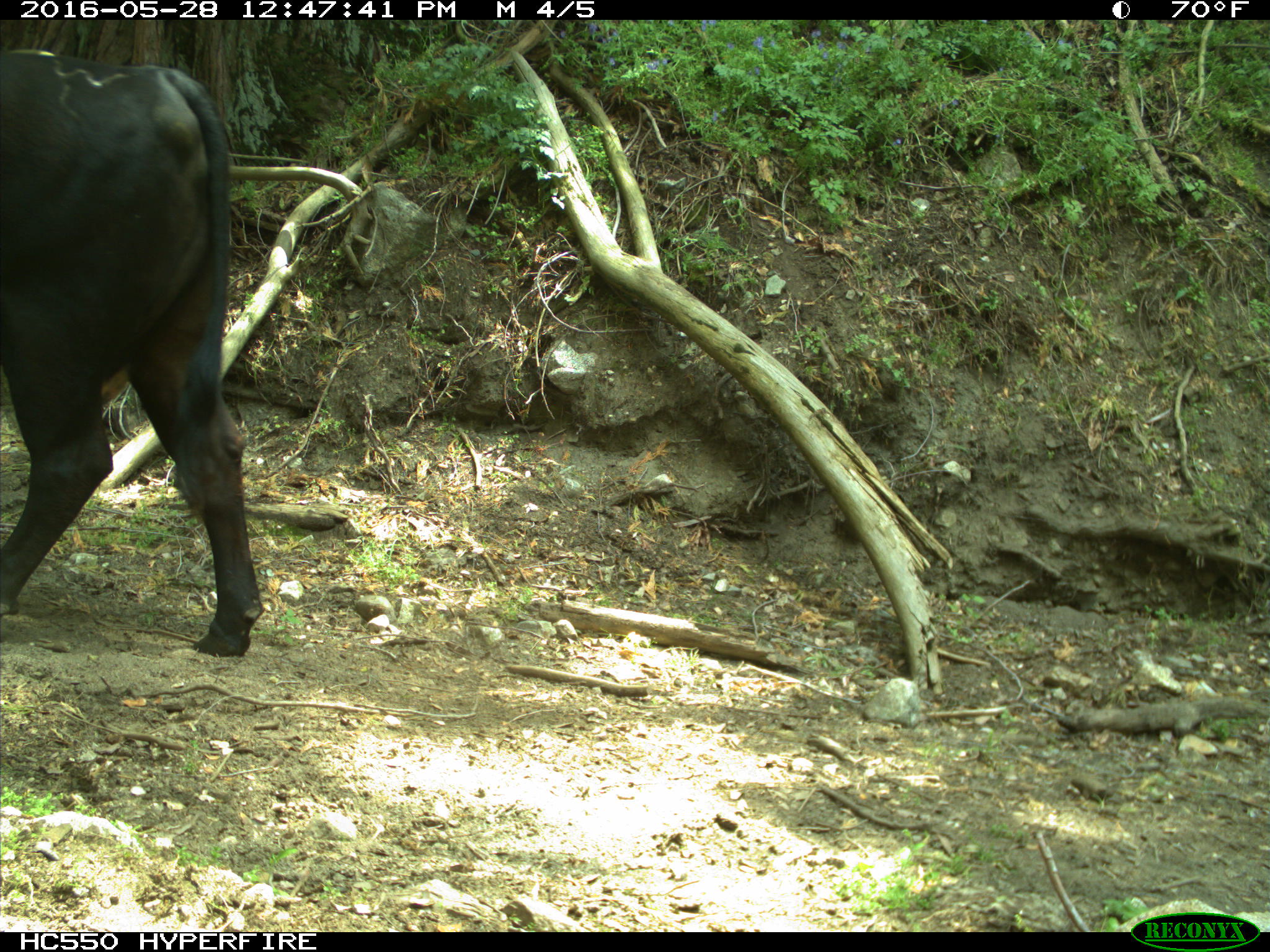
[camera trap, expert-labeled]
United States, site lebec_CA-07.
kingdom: Animalia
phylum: Chordata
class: Mammalia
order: Artiodactyla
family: Bovidae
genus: Bos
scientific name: Bos taurus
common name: domestic cow